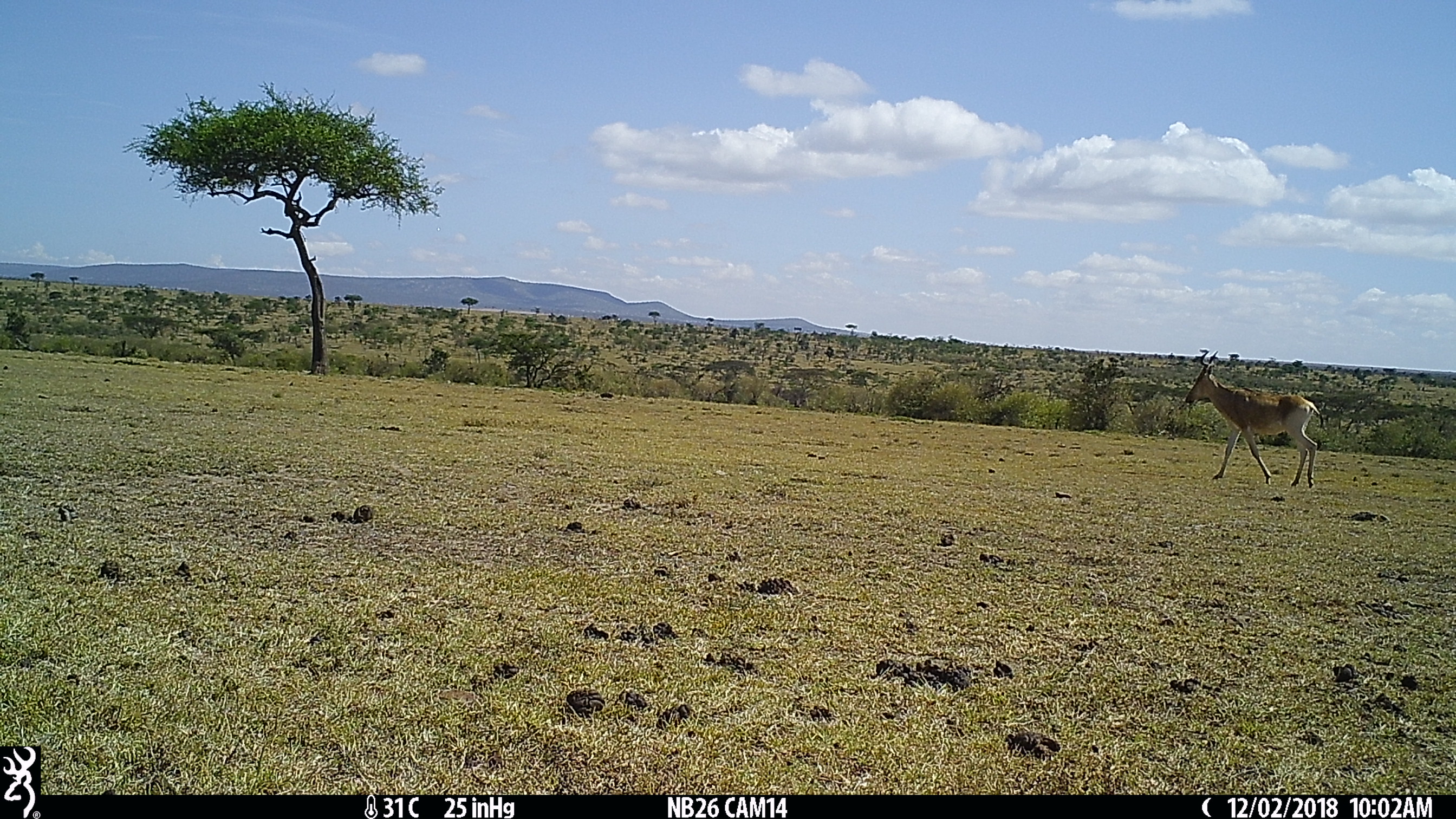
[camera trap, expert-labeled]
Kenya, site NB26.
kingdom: Animalia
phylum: Chordata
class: Mammalia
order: Artiodactyla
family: Bovidae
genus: Alcelaphus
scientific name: Alcelaphus buselaphus cokii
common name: coke's hartebeest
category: hartebeest cokes